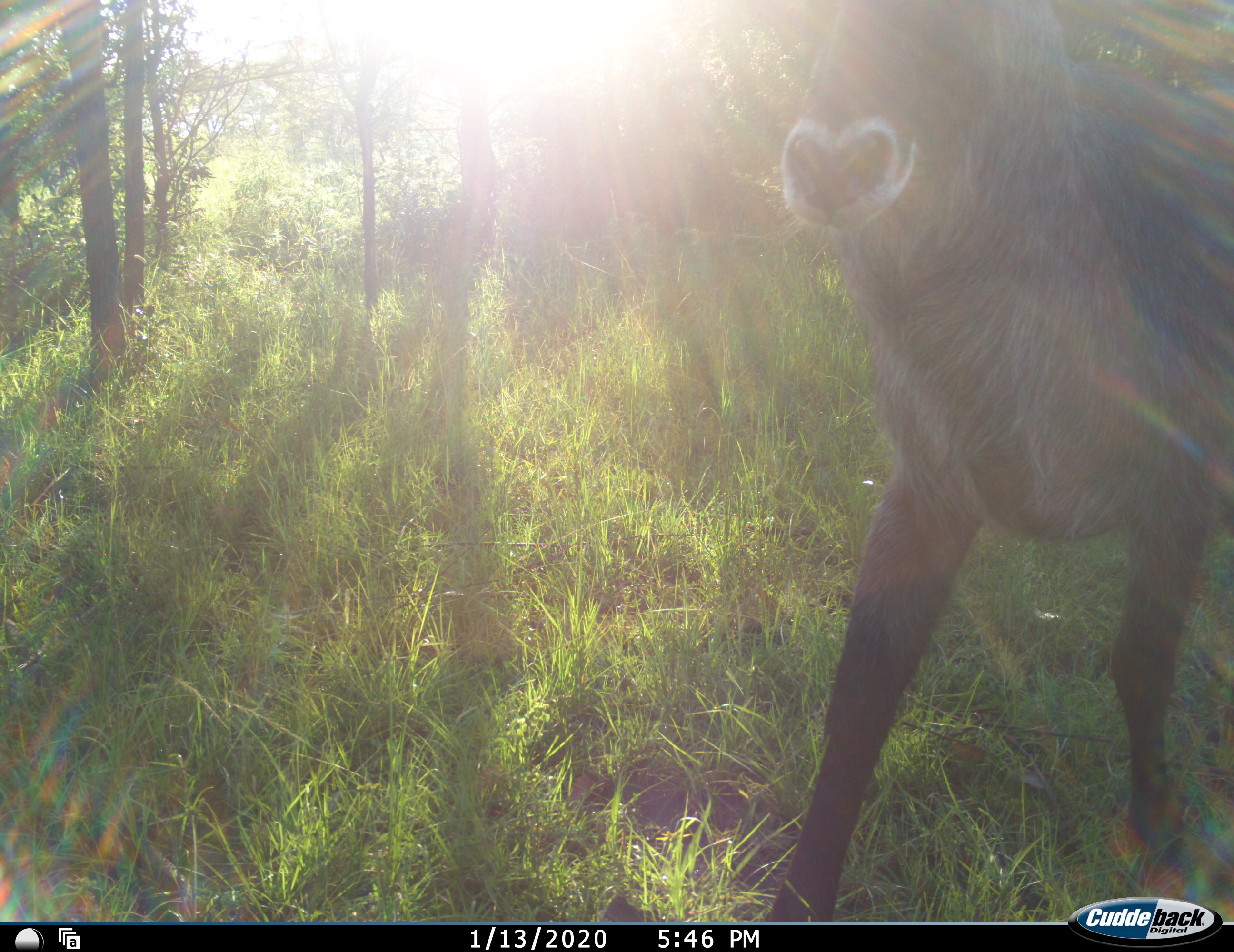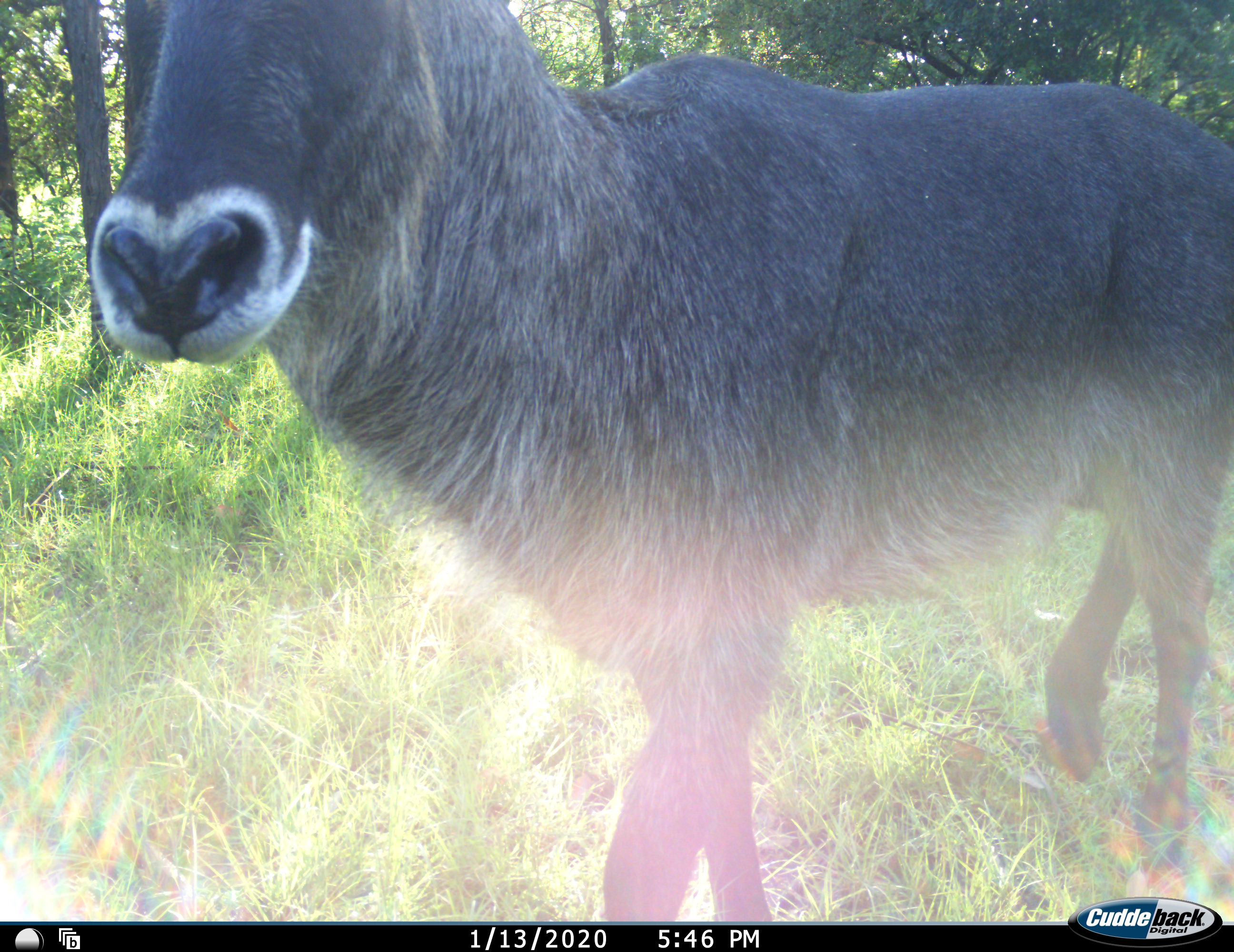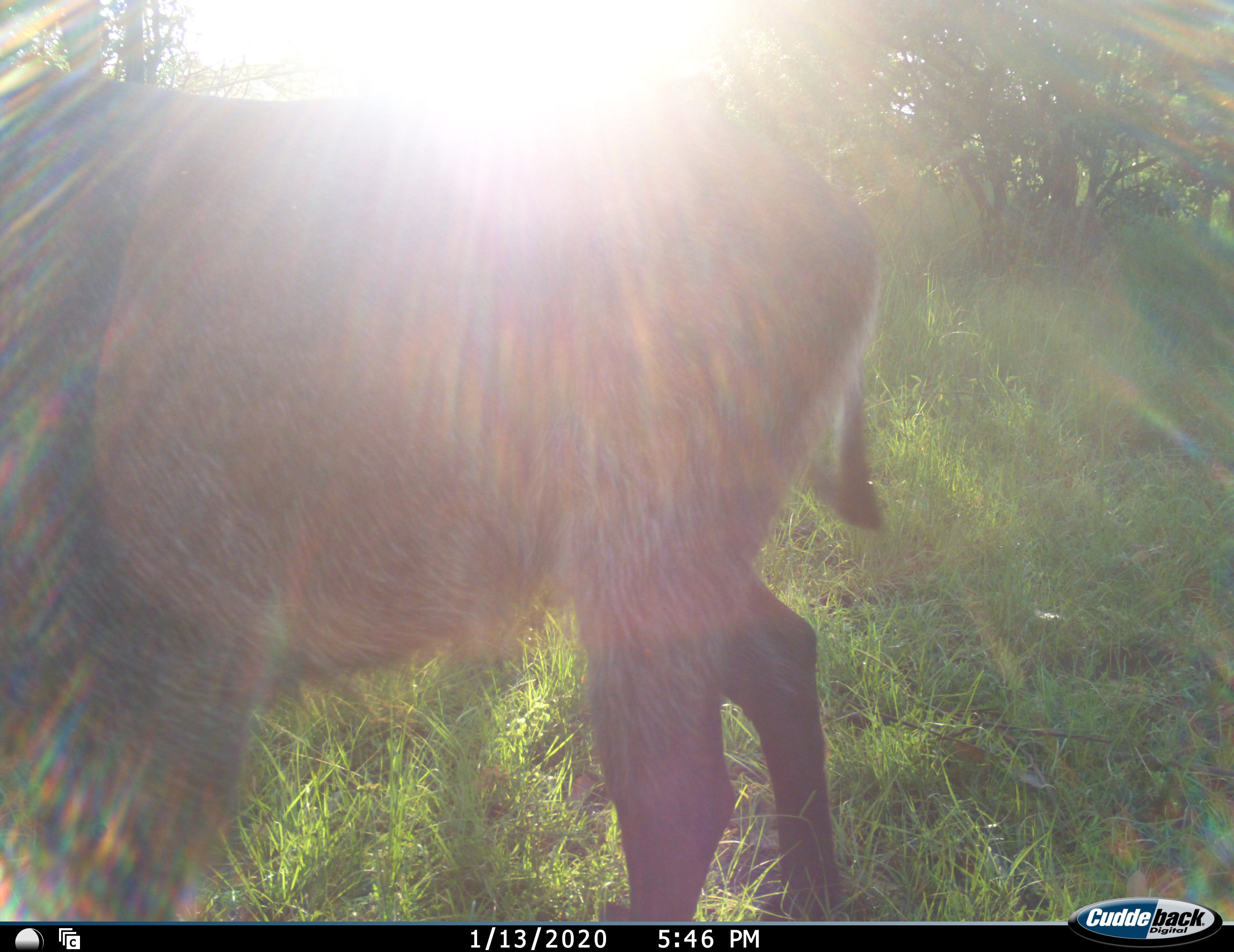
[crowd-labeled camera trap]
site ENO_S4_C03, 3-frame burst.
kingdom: Animalia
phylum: Chordata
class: Mammalia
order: Artiodactyla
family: Bovidae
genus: Kobus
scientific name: Kobus ellipsiprymnus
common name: waterbuck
Waterbuck (Kobus ellipsiprymnus), count 1. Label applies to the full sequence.